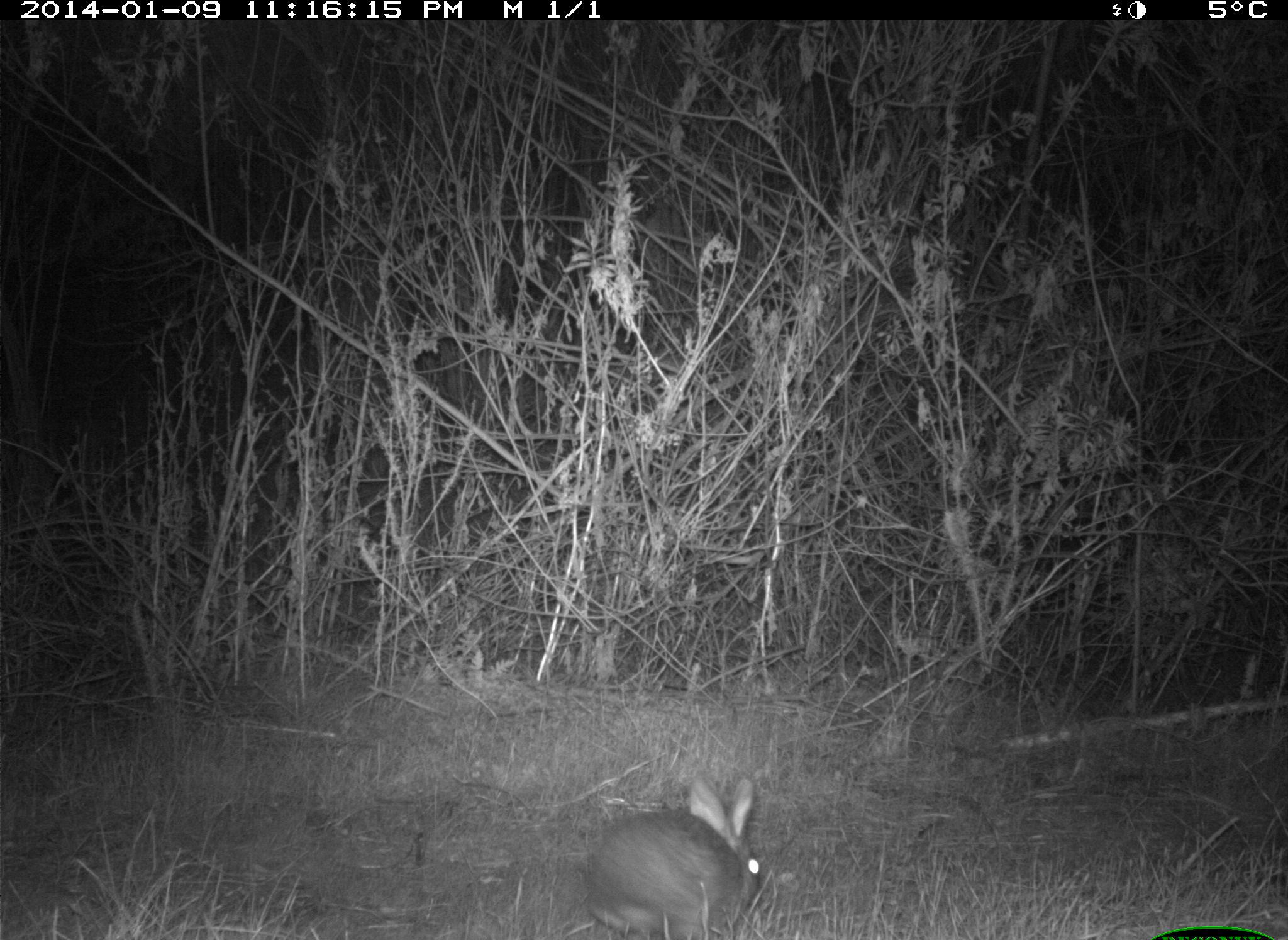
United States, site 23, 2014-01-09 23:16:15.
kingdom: Animalia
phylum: Chordata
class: Mammalia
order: Lagomorpha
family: Leporidae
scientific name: Leporidae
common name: rabbits and hares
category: rabbit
Rabbit (rabbits and hares) (Leporidae).